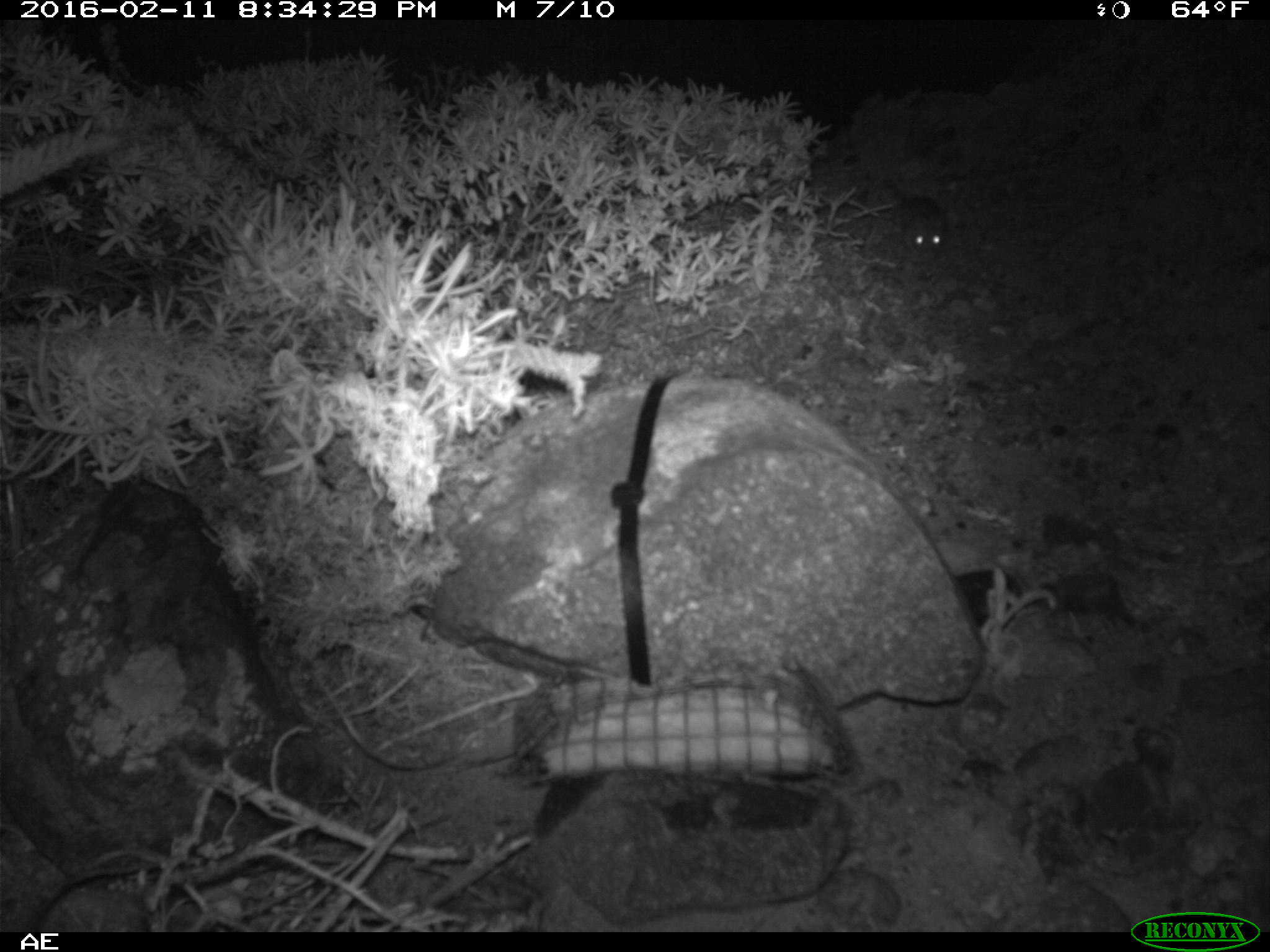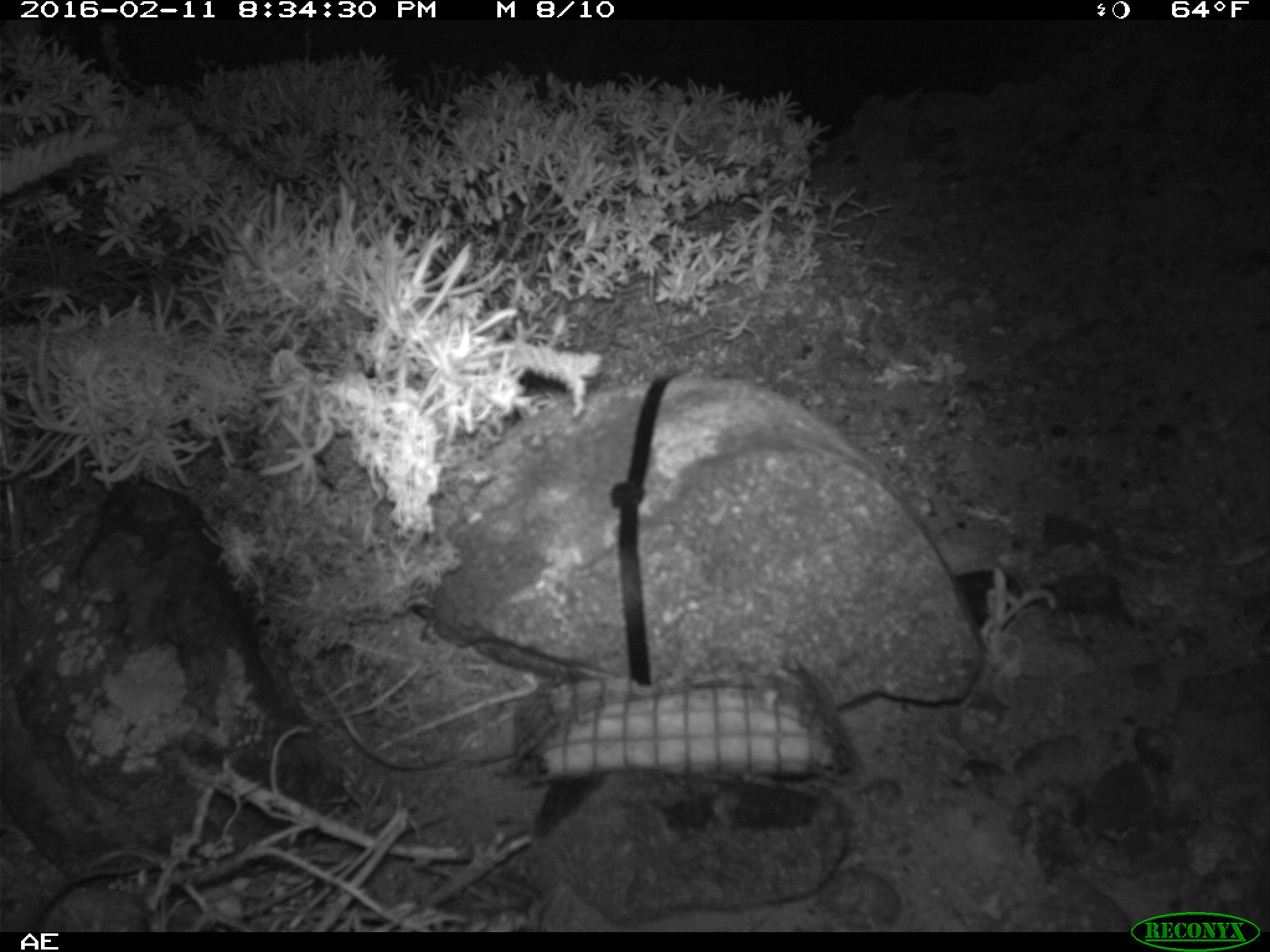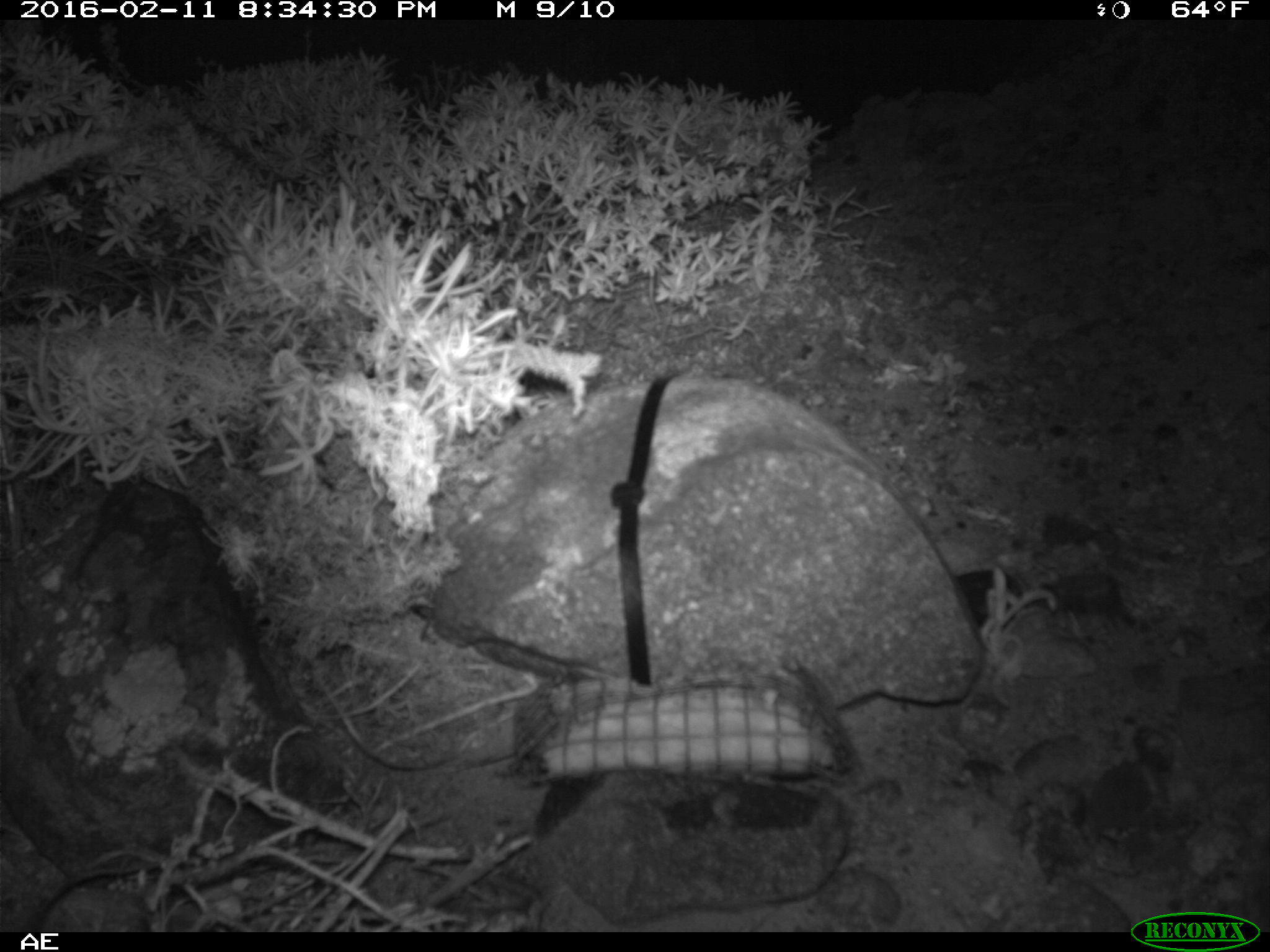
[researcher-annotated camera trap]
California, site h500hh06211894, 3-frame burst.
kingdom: Animalia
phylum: Chordata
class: Mammalia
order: Rodentia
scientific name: Rodentia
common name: rodent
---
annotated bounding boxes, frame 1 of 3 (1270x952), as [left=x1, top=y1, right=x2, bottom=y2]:
rodent: [left=881, top=180, right=948, bottom=263]